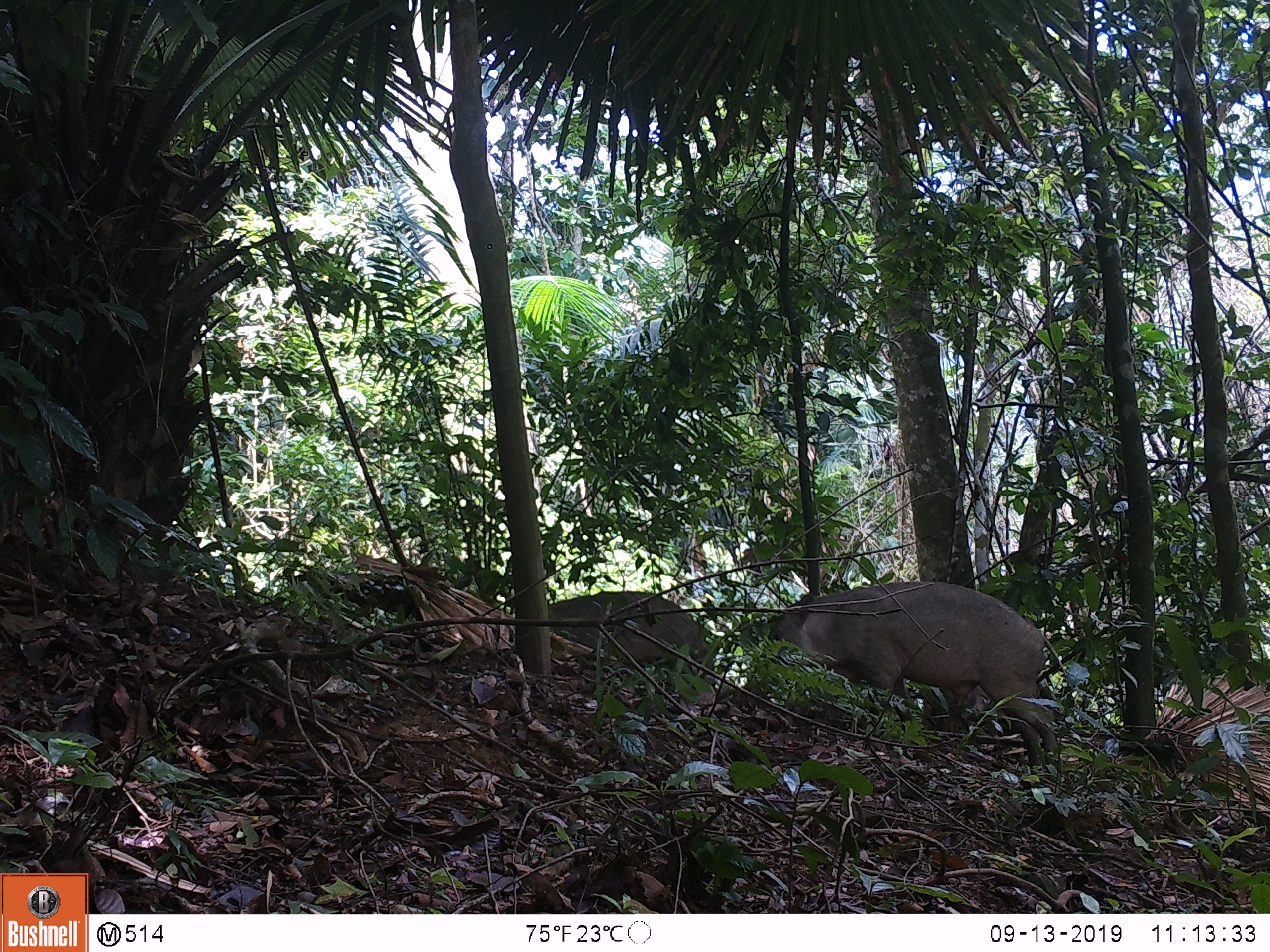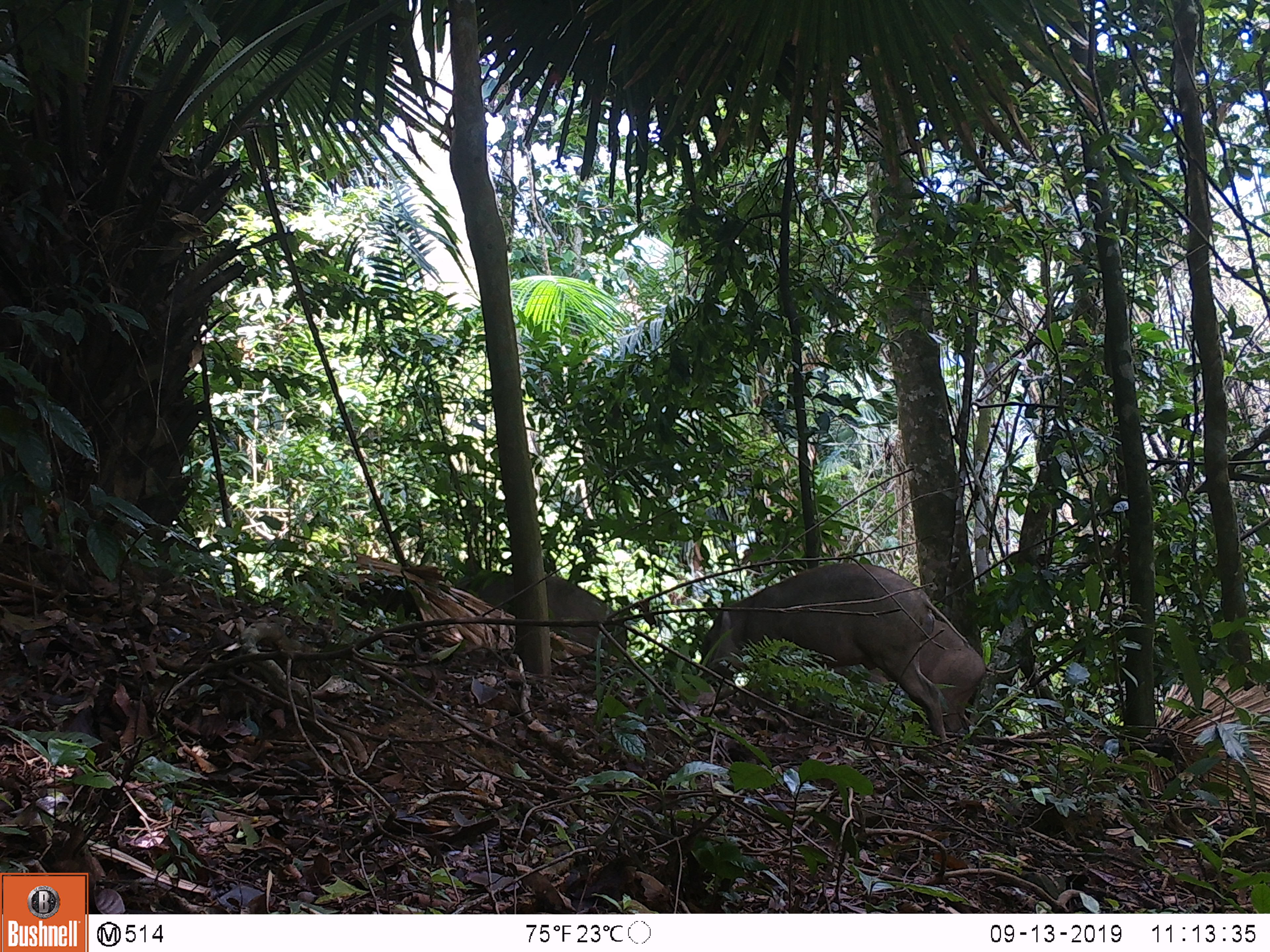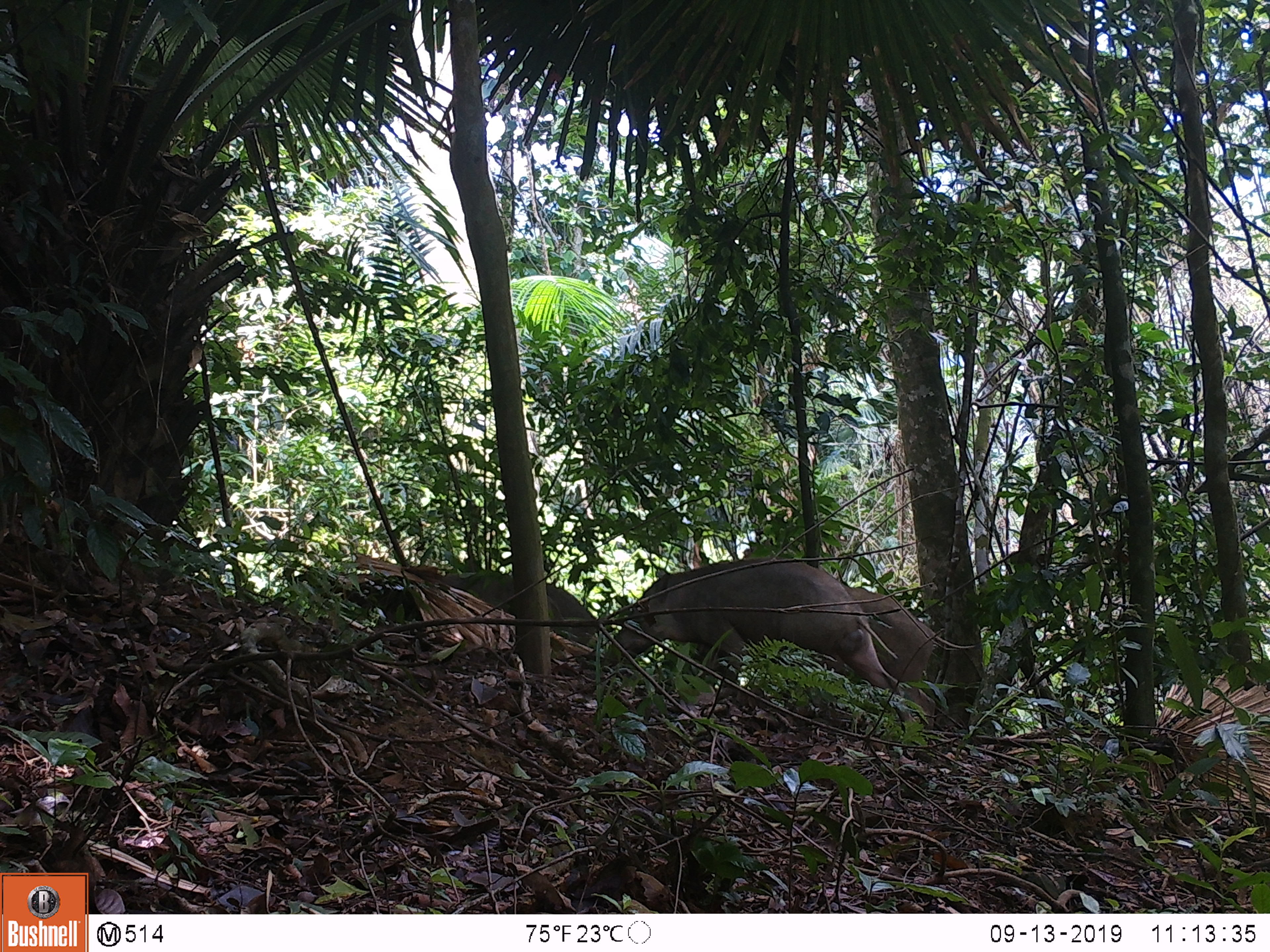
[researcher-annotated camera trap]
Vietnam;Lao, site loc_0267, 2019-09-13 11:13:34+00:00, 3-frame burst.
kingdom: Animalia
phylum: Chordata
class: Mammalia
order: Artiodactyla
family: Suidae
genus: Sus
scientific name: Sus scrofa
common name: eurasian wild pig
Eurasian wild pig (Sus scrofa). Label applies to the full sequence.